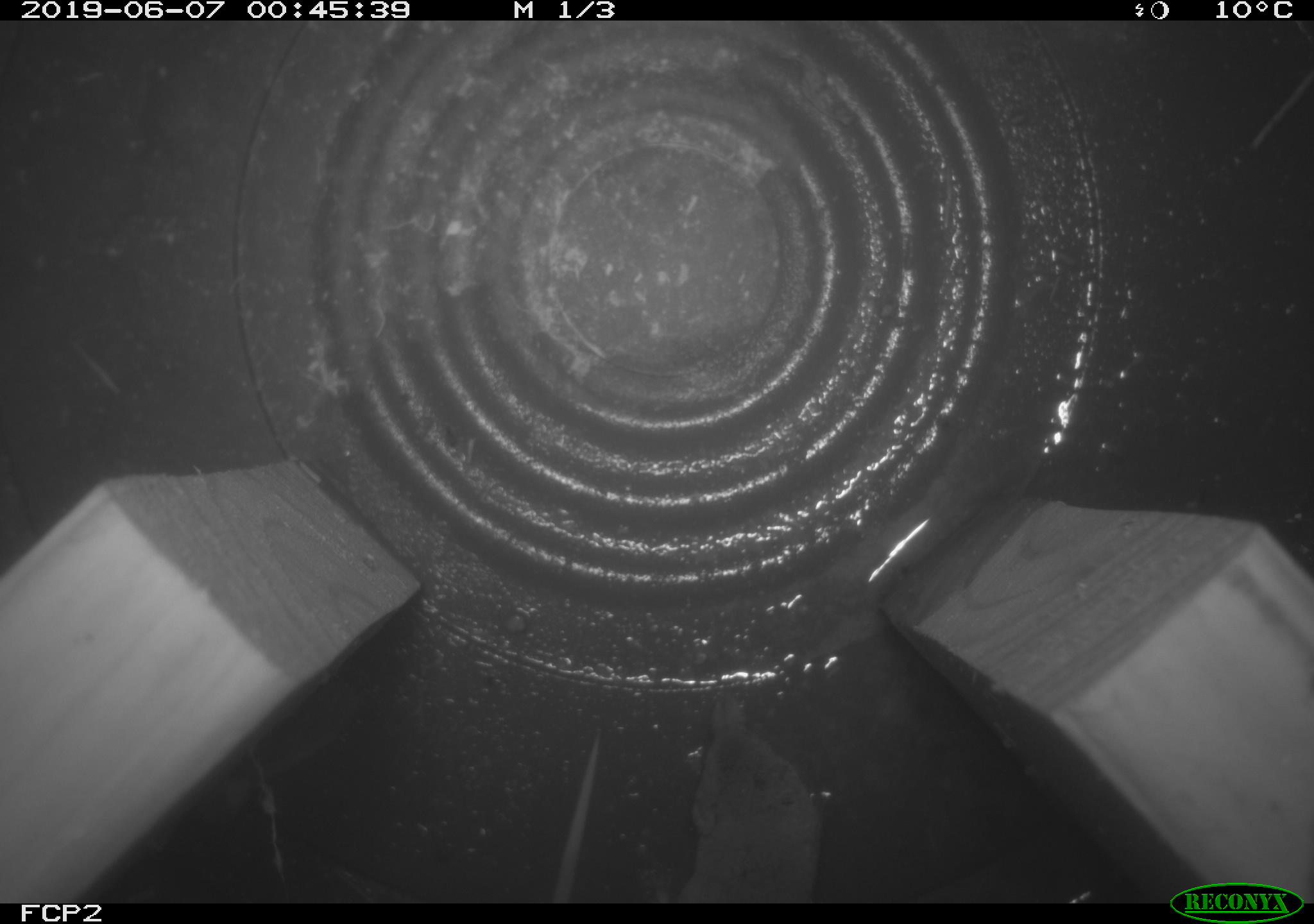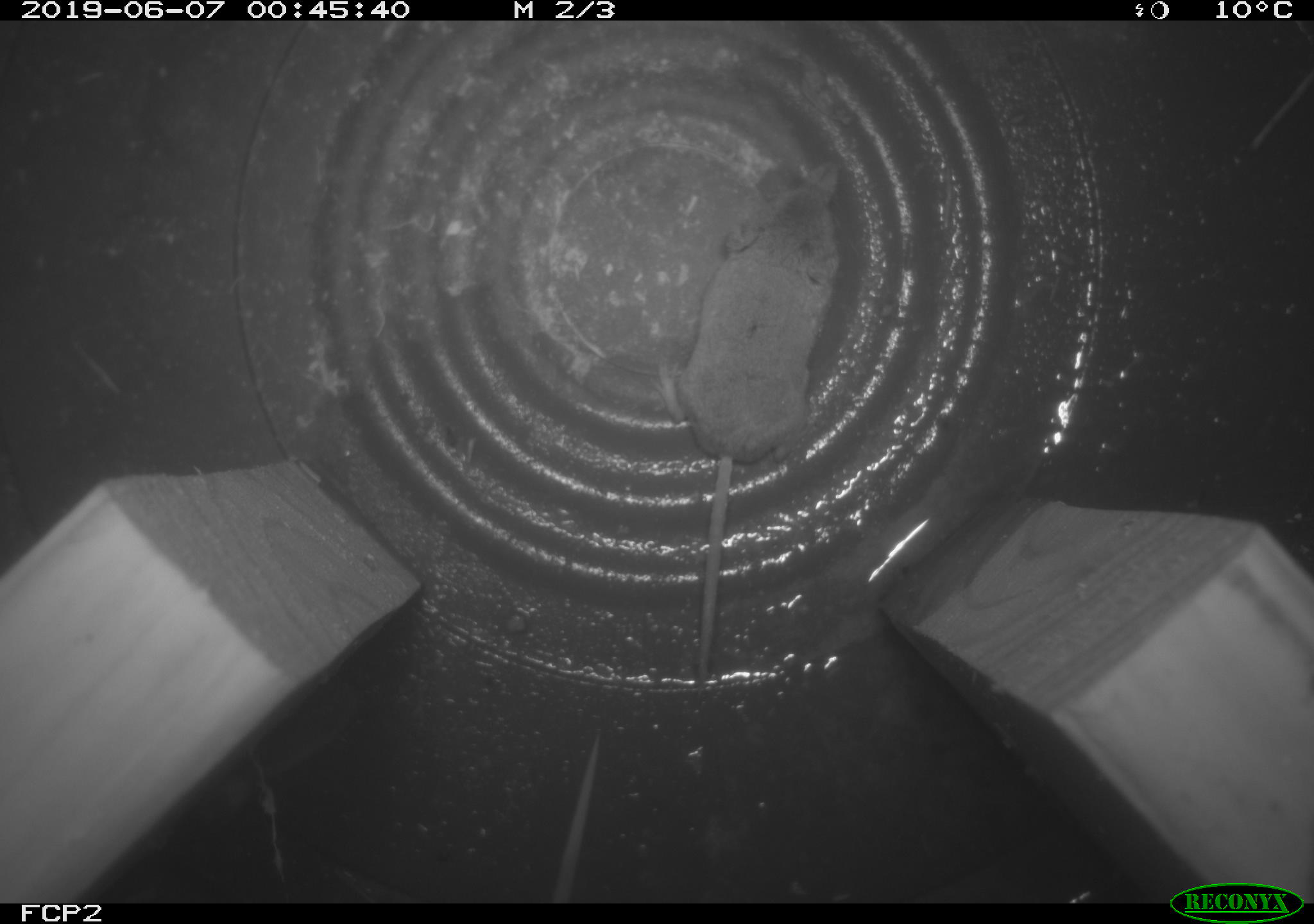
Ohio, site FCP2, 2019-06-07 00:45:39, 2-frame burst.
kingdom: Animalia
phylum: Chordata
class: Mammalia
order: Eulipotyphla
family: Soricidae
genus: Sorex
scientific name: Sorex cinereus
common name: masked shrew